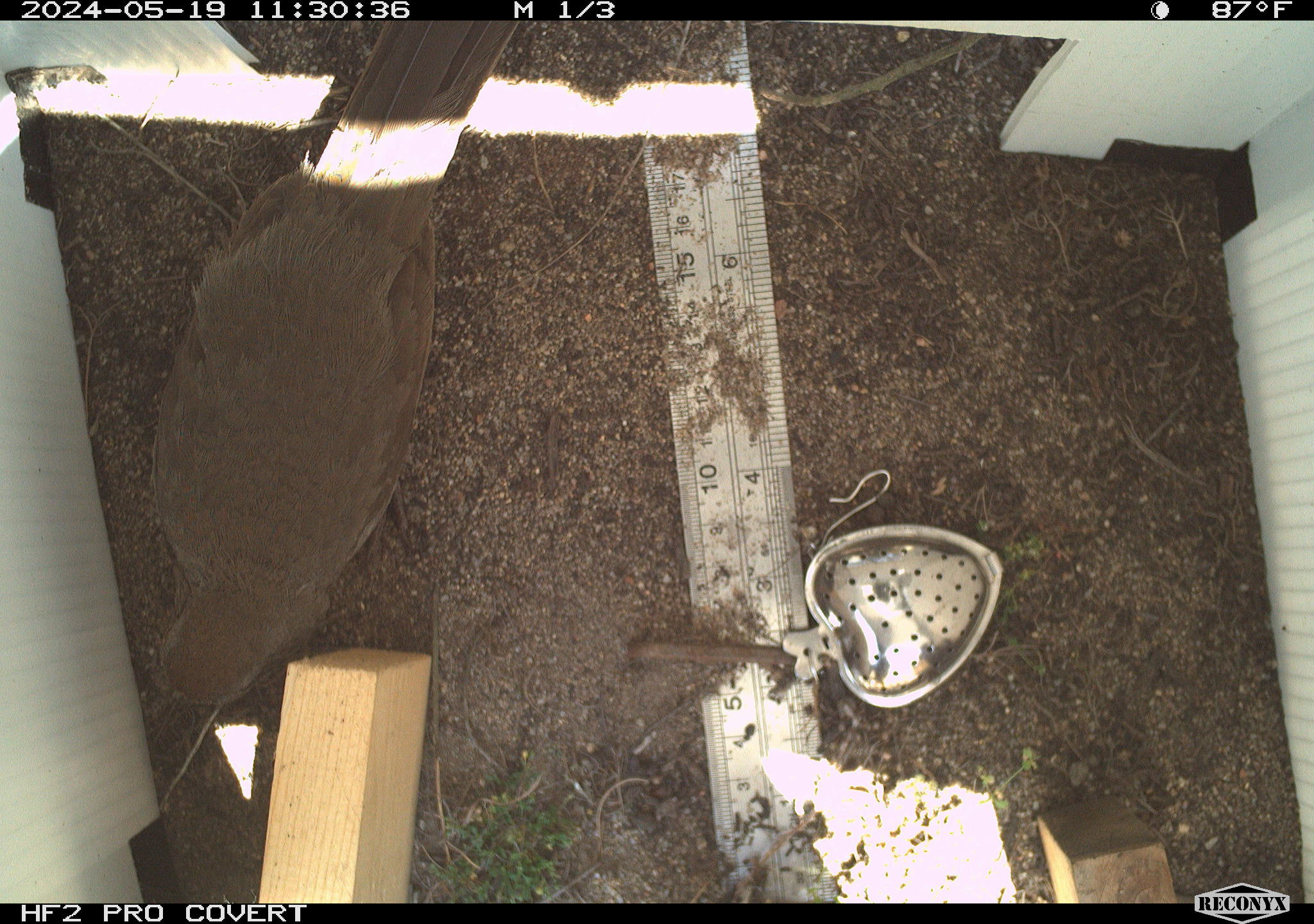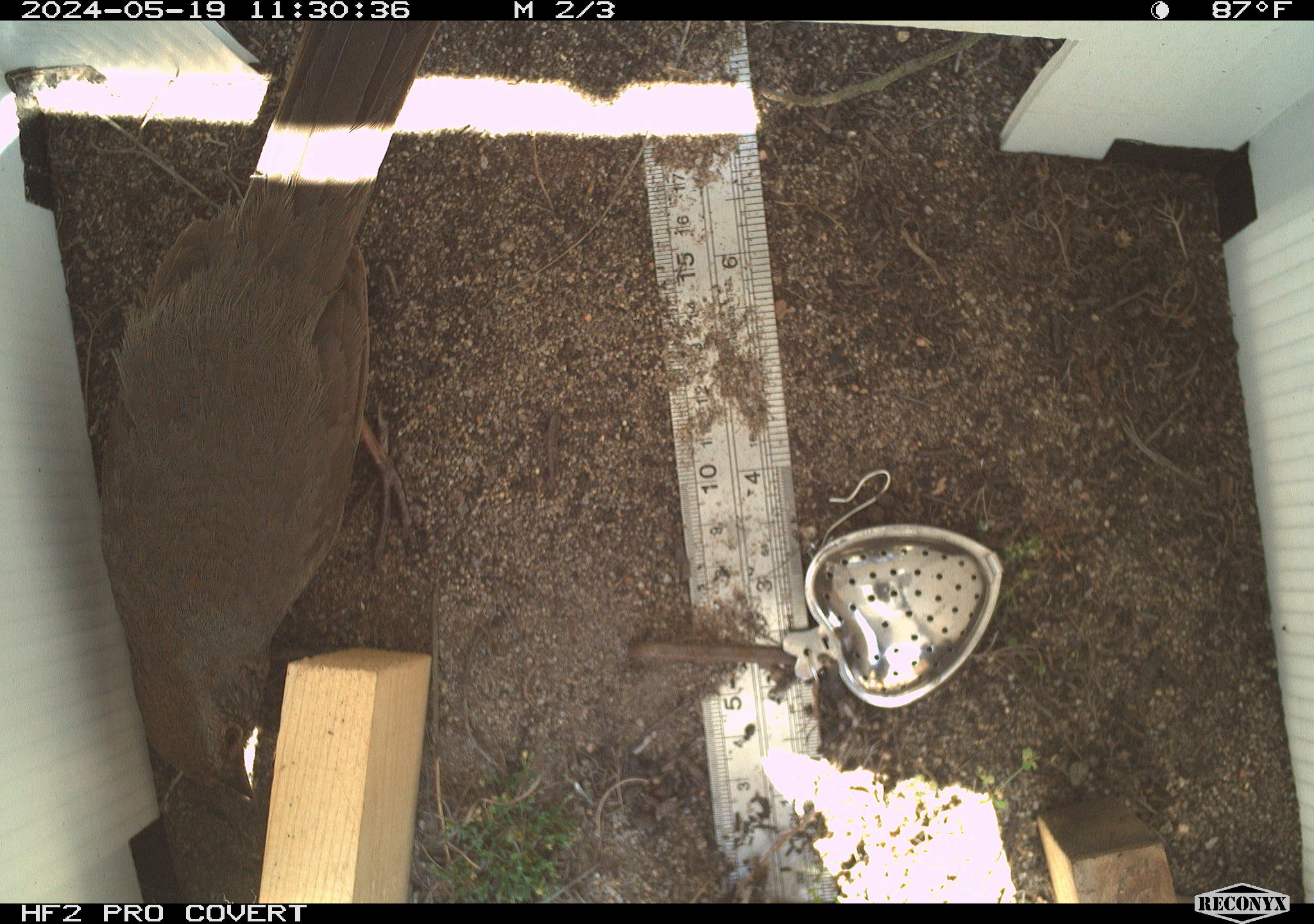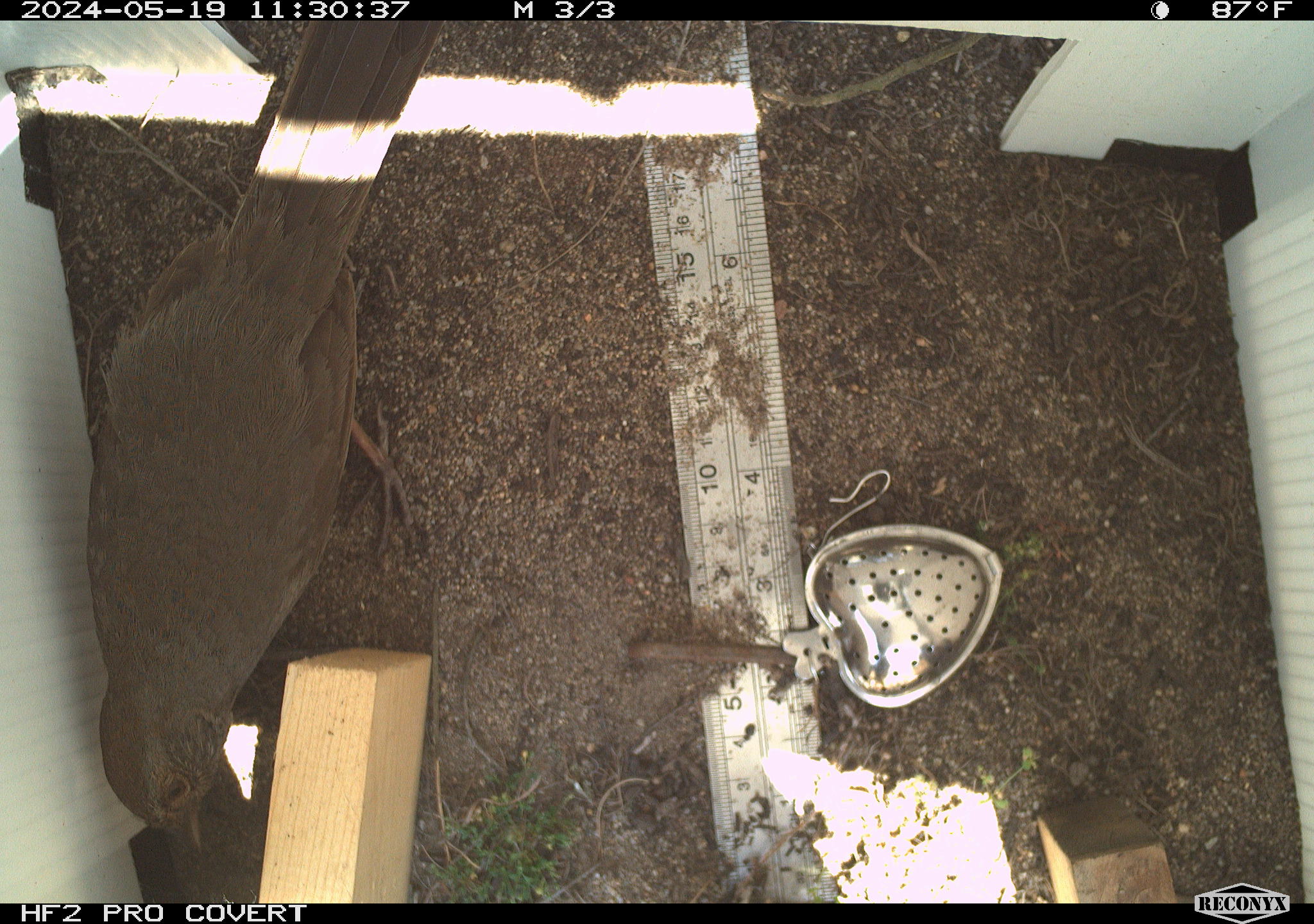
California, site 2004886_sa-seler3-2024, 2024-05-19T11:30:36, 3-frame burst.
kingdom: Animalia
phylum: Chordata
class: Aves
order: Passeriformes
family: Passerellidae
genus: Melozone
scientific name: Melozone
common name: ground sparrows and brown towhees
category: melozone species